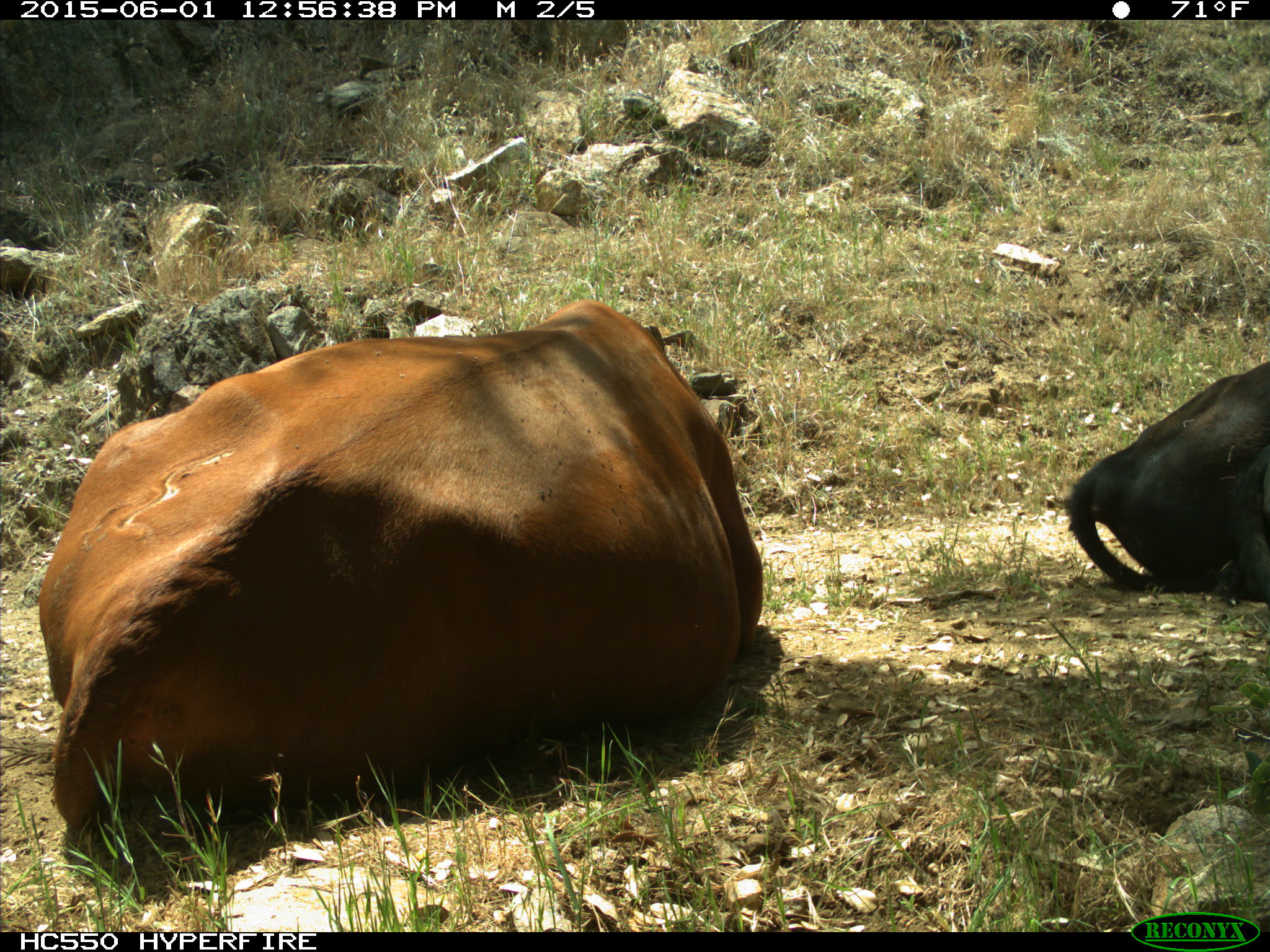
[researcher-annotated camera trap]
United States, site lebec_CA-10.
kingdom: Animalia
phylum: Chordata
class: Mammalia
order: Artiodactyla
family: Bovidae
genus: Bos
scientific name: Bos taurus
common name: domestic cow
Bos taurus (domestic cow).